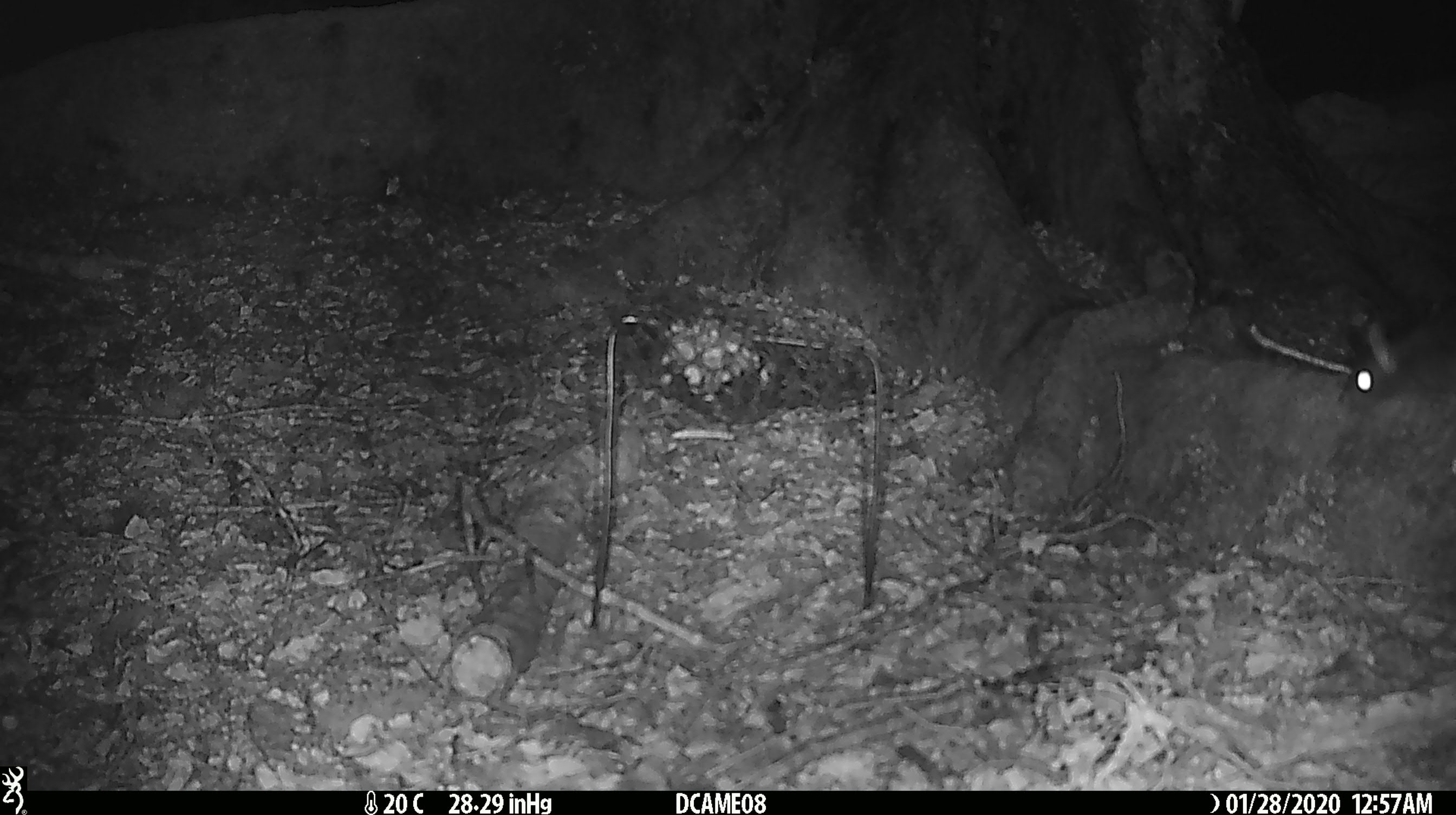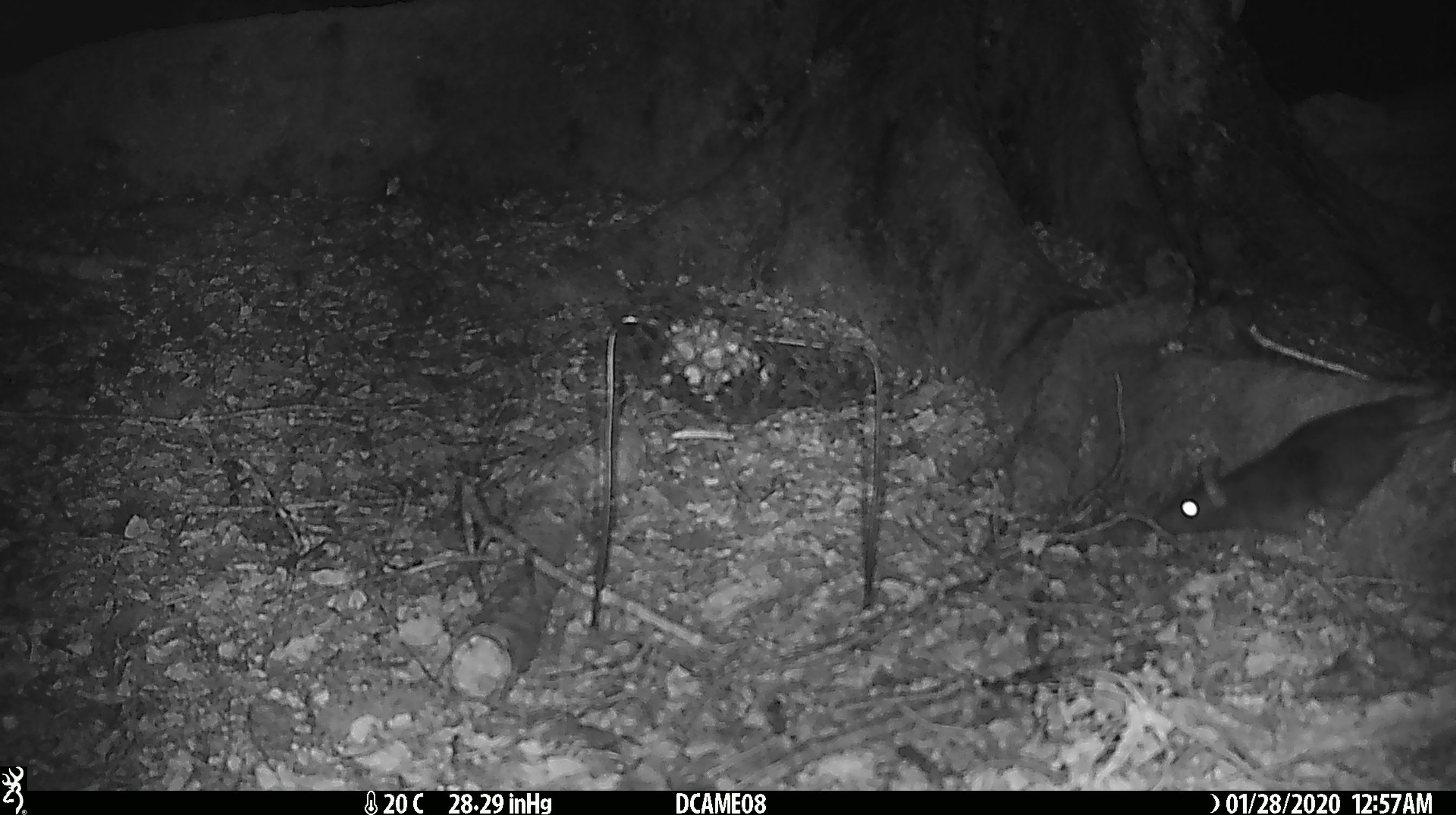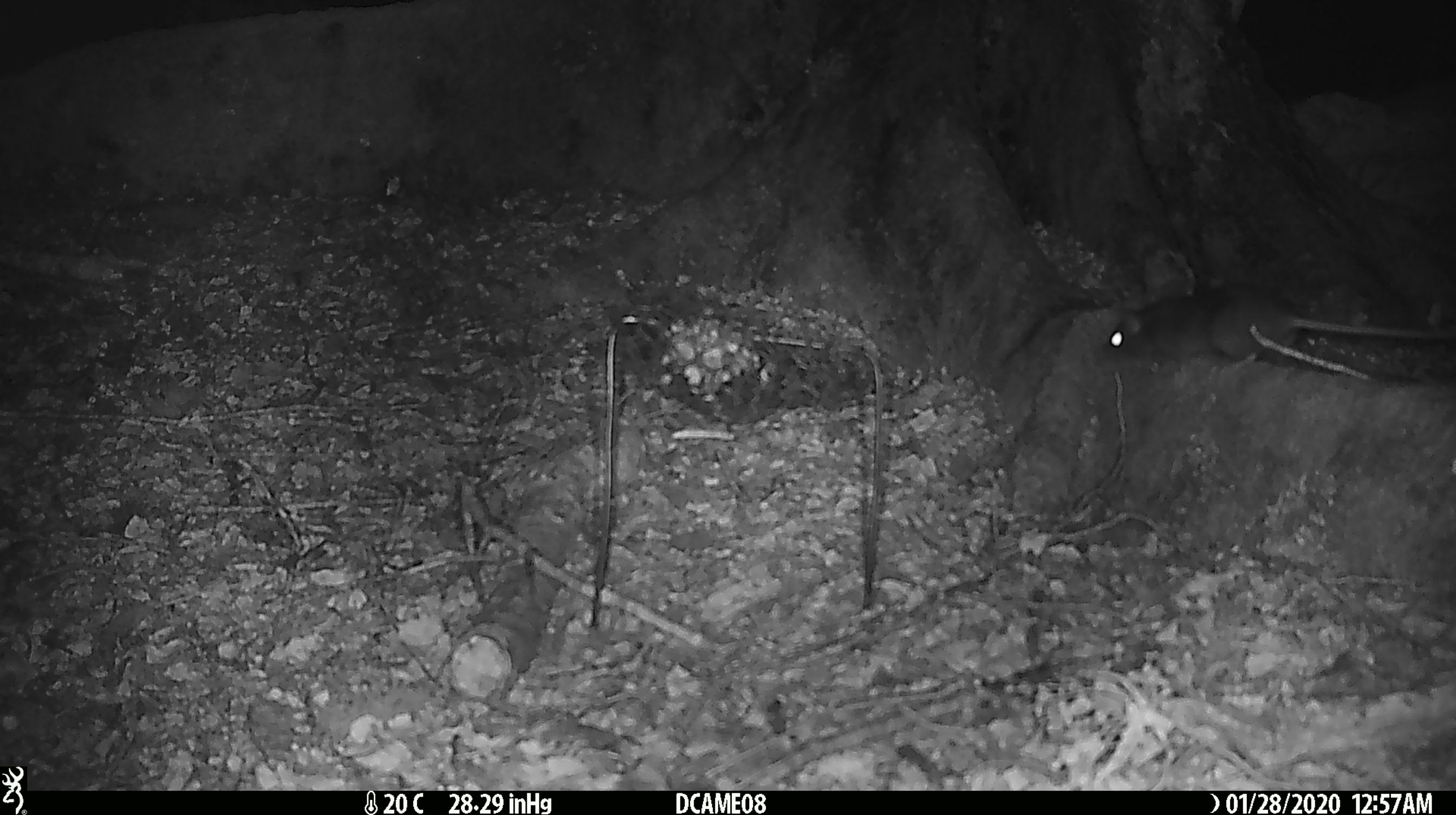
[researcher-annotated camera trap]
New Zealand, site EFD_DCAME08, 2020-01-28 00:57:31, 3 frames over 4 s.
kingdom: Animalia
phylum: Chordata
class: Mammalia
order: Rodentia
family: Muridae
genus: Rattus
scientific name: Rattus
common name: rat